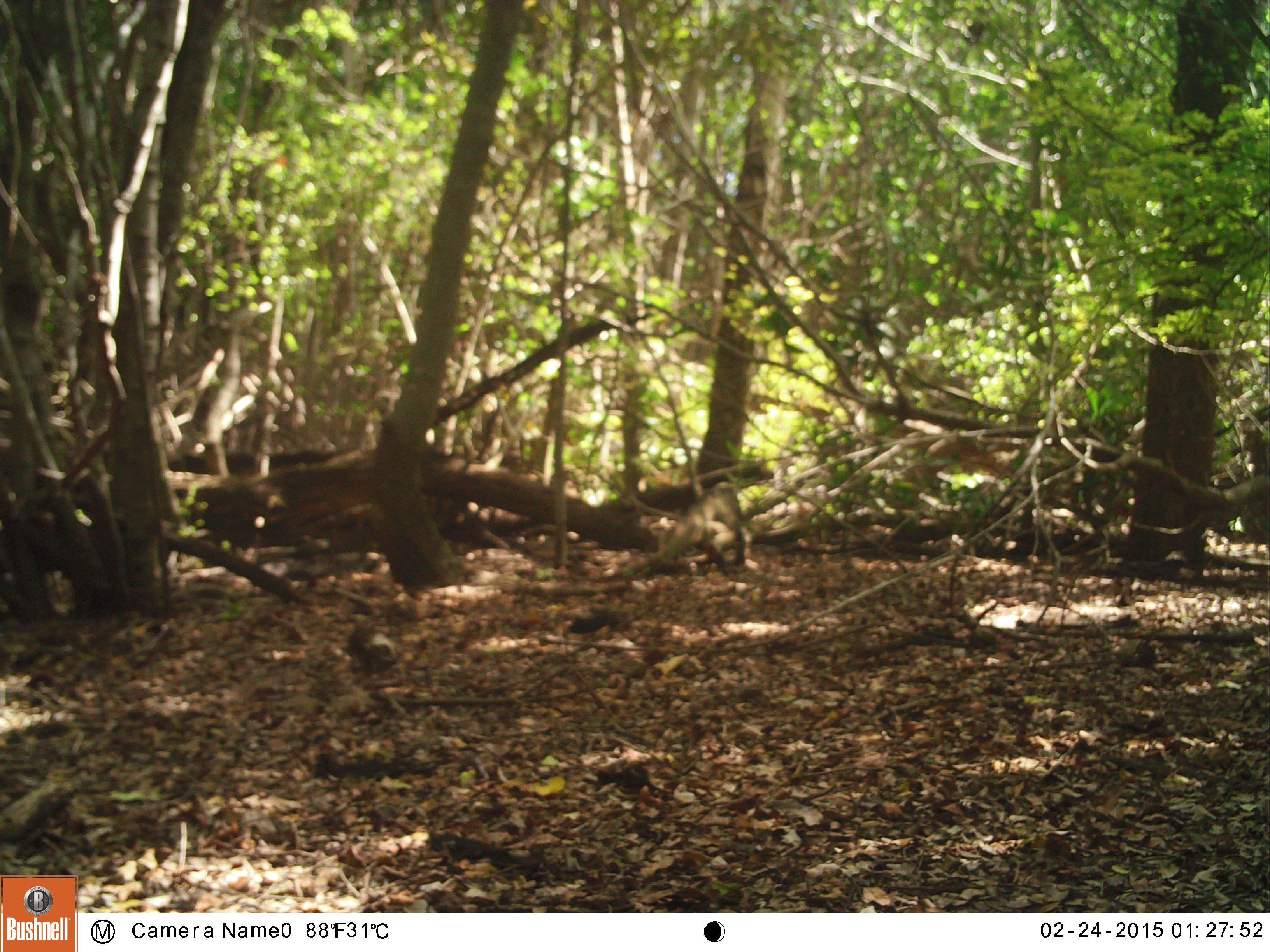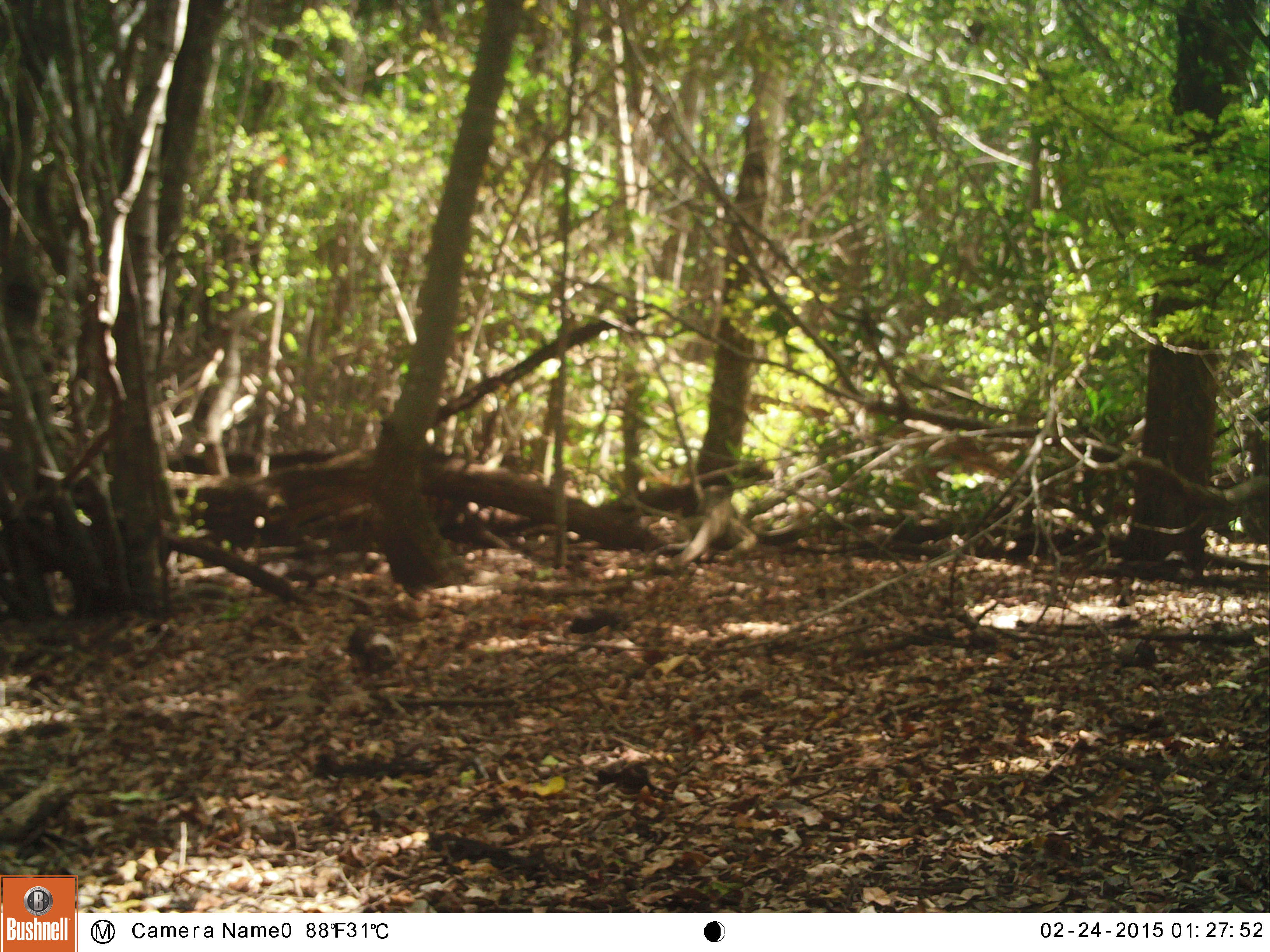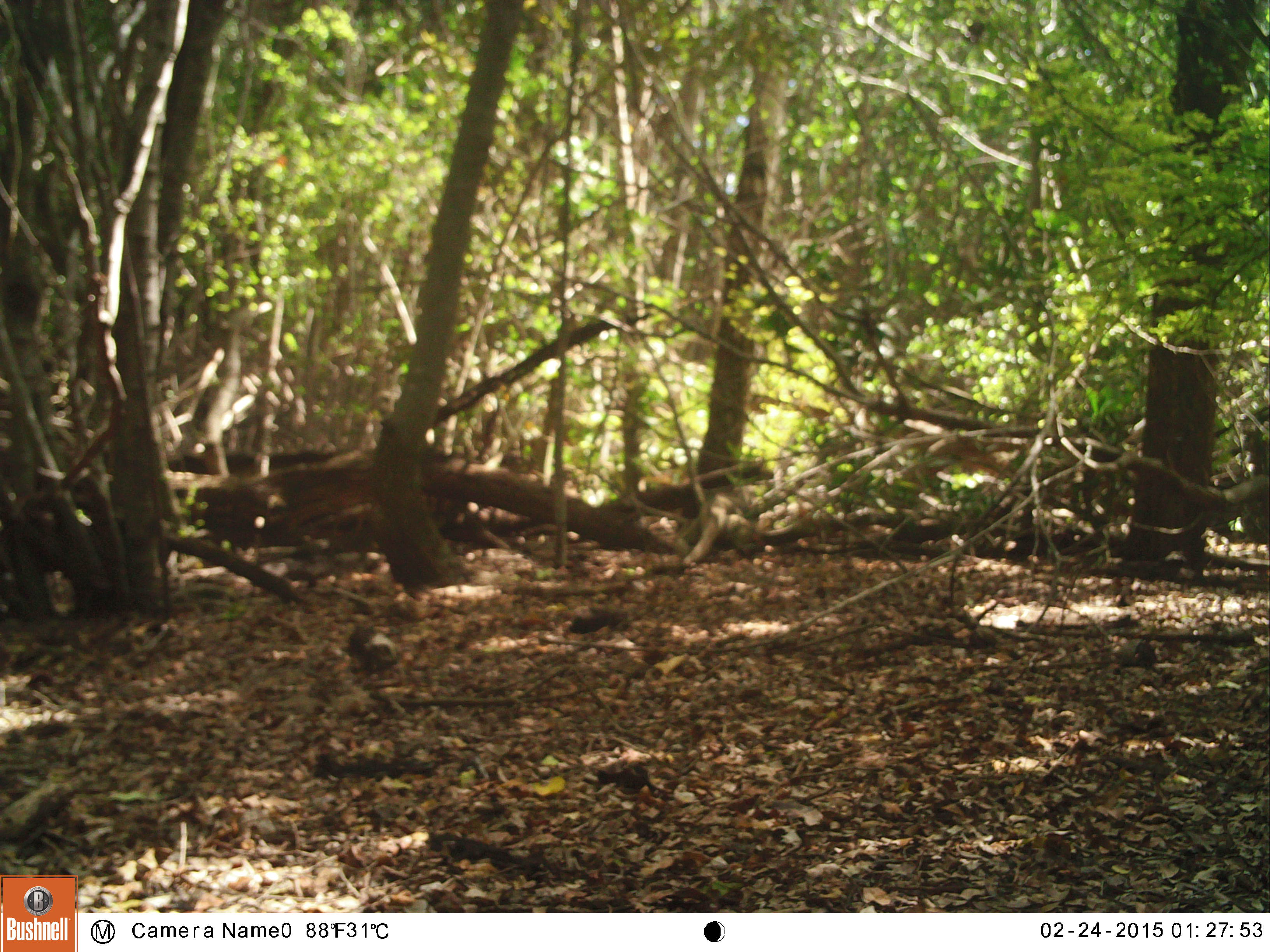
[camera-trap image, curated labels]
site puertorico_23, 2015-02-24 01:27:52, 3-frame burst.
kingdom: Animalia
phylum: Chordata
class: Reptilia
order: Squamata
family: Iguanidae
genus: Iguana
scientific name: Iguana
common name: typical iguanas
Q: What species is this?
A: Iguana (typical iguanas).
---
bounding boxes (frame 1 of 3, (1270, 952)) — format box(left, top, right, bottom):
iguana: box(620, 466, 760, 576)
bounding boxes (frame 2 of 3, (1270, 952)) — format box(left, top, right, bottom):
iguana: box(655, 478, 758, 572)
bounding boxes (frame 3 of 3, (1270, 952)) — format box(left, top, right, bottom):
iguana: box(670, 478, 767, 567)